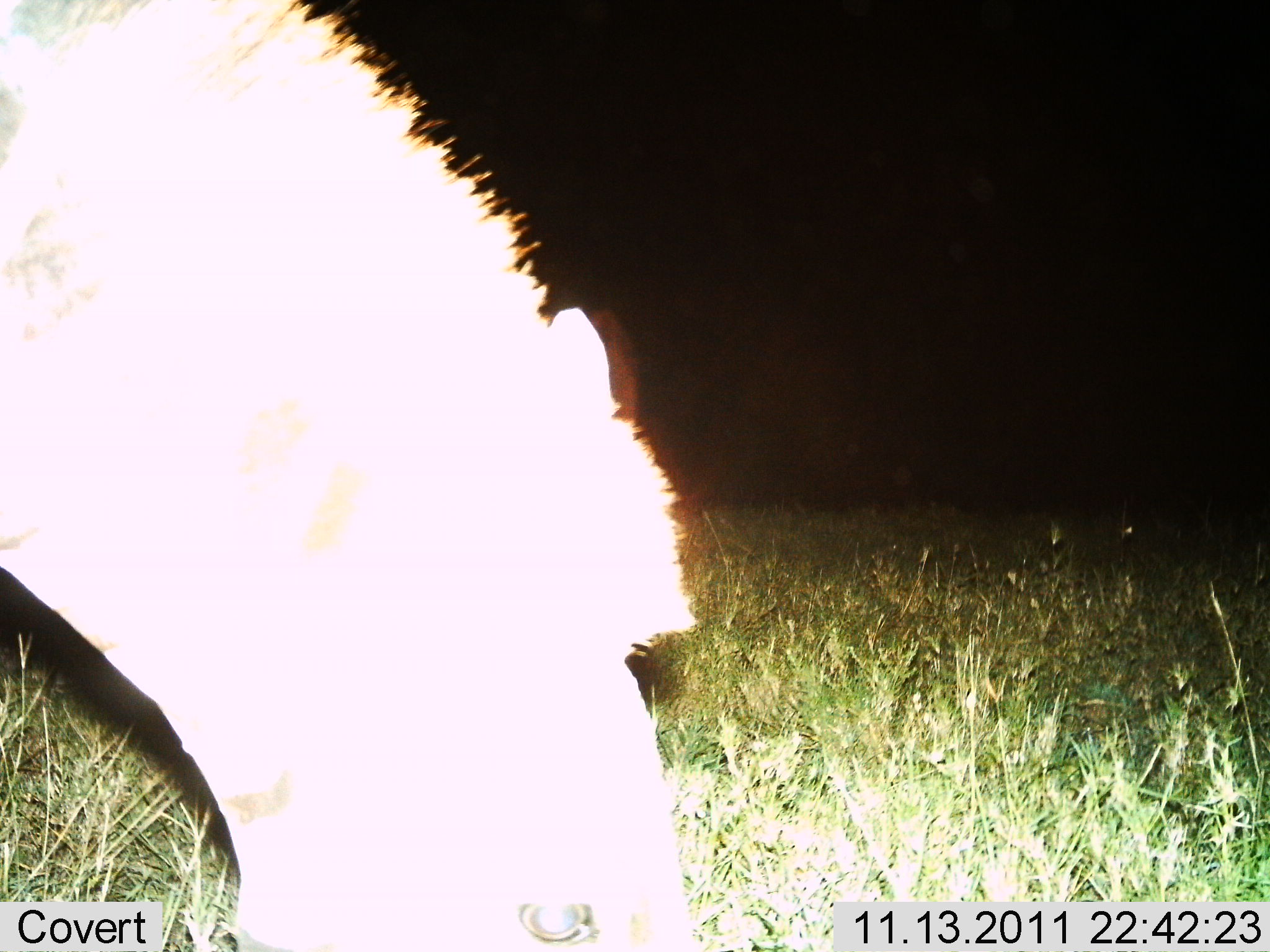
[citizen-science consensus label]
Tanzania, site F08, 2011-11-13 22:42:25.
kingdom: Animalia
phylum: Chordata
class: Mammalia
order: Perissodactyla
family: Equidae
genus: Equus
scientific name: Equus quagga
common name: plains zebra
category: zebra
Zebra (plains zebra) (Equus quagga), count 1. Behavior (volunteer vote fractions): standing 29%, resting 0%, moving 0%, interacting 0%. Young present (vote fraction): 0%. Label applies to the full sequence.